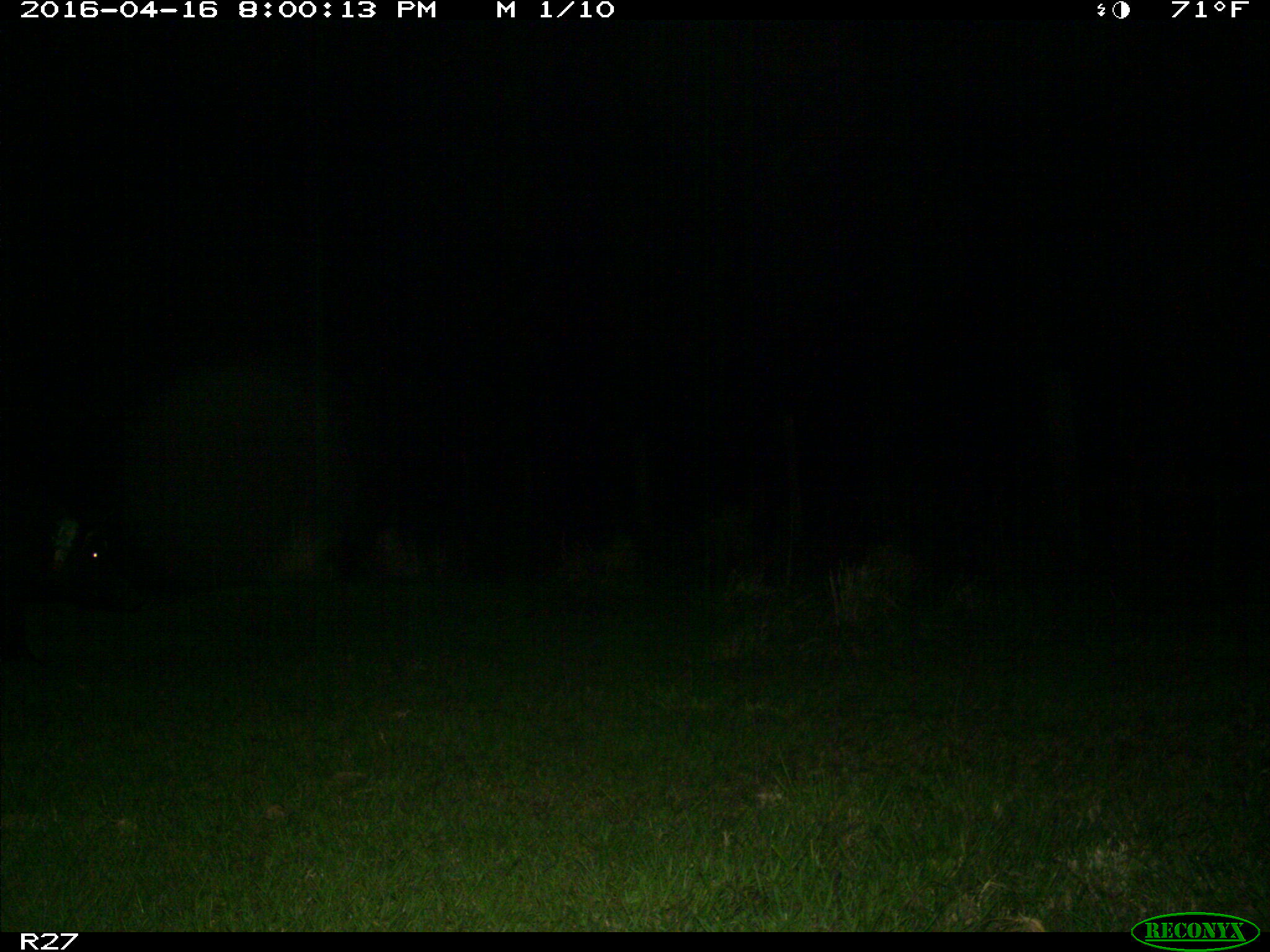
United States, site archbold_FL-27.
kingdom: Animalia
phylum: Chordata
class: Mammalia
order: Artiodactyla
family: Suidae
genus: Sus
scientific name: Sus scrofa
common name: wild boar